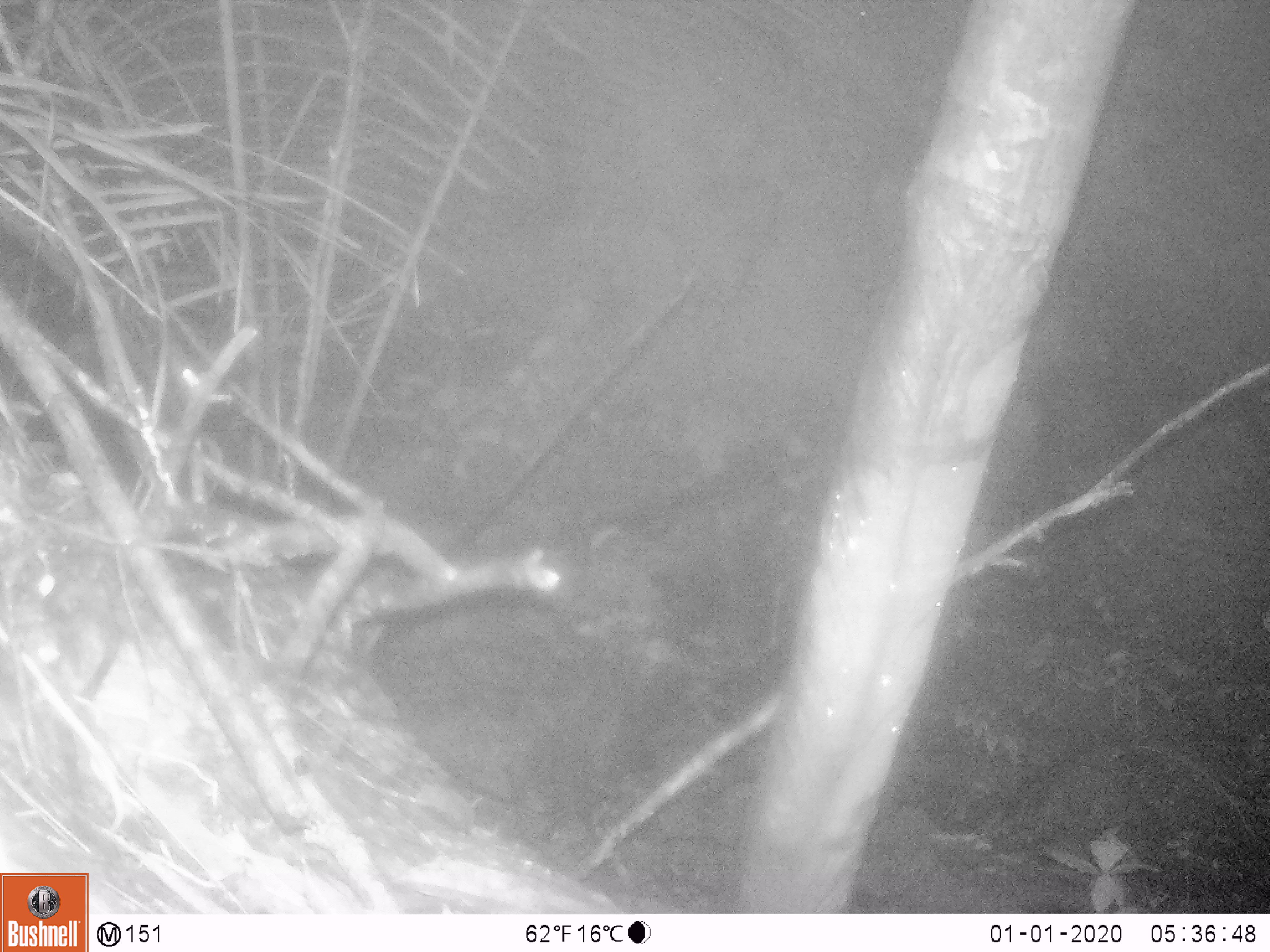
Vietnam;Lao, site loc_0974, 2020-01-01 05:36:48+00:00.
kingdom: Animalia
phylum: Chordata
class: Mammalia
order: Rodentia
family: Muridae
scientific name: Muridae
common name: old-world mice and rats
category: unidentified murid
Unidentified murid (old-world mice and rats) (Muridae). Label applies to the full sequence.